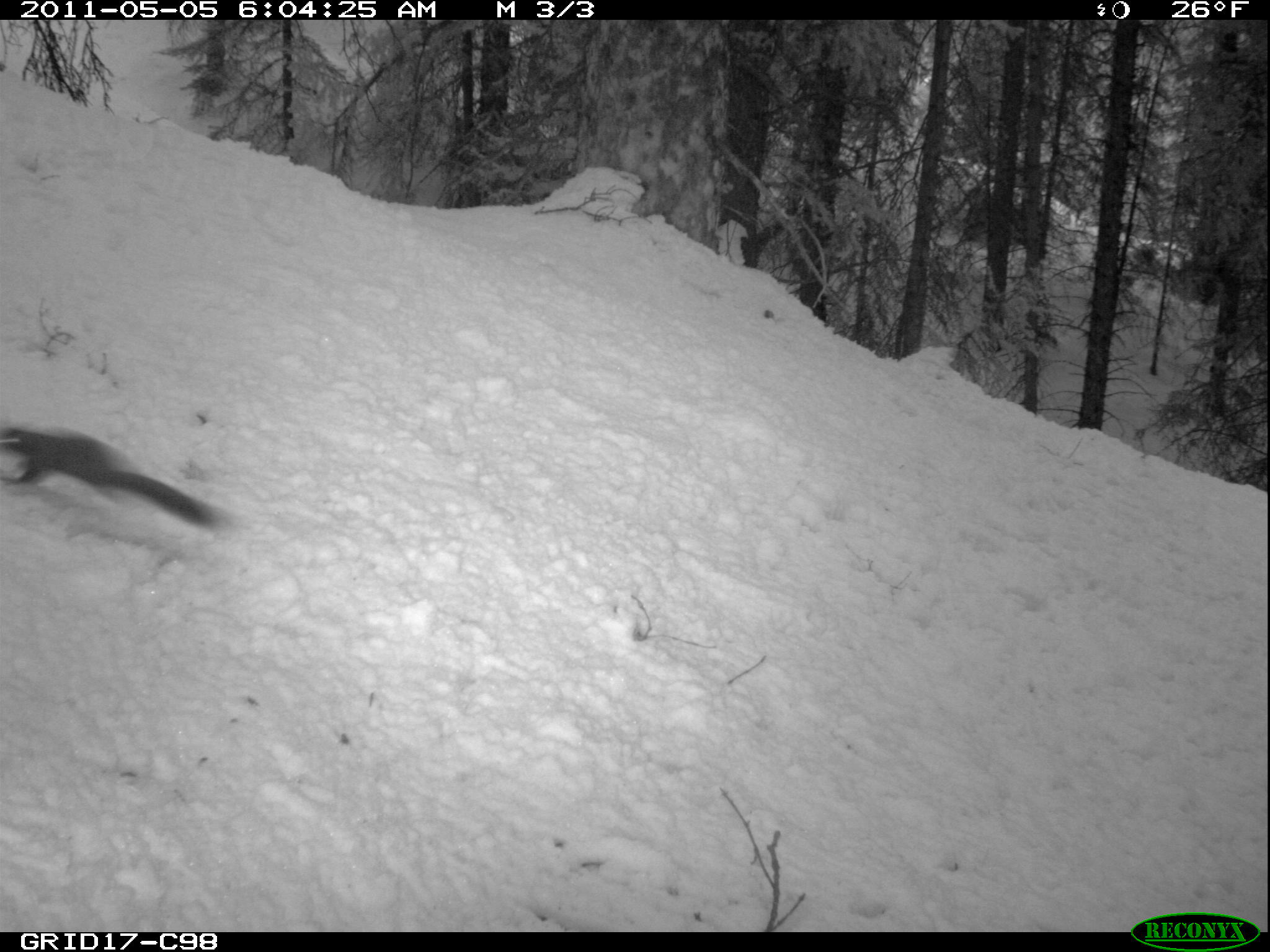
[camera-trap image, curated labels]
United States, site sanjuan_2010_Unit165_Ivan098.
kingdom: Animalia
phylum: Chordata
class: Mammalia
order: Rodentia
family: Sciuridae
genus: Tamiasciurus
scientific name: Tamiasciurus hudsonicus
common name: american red squirrel